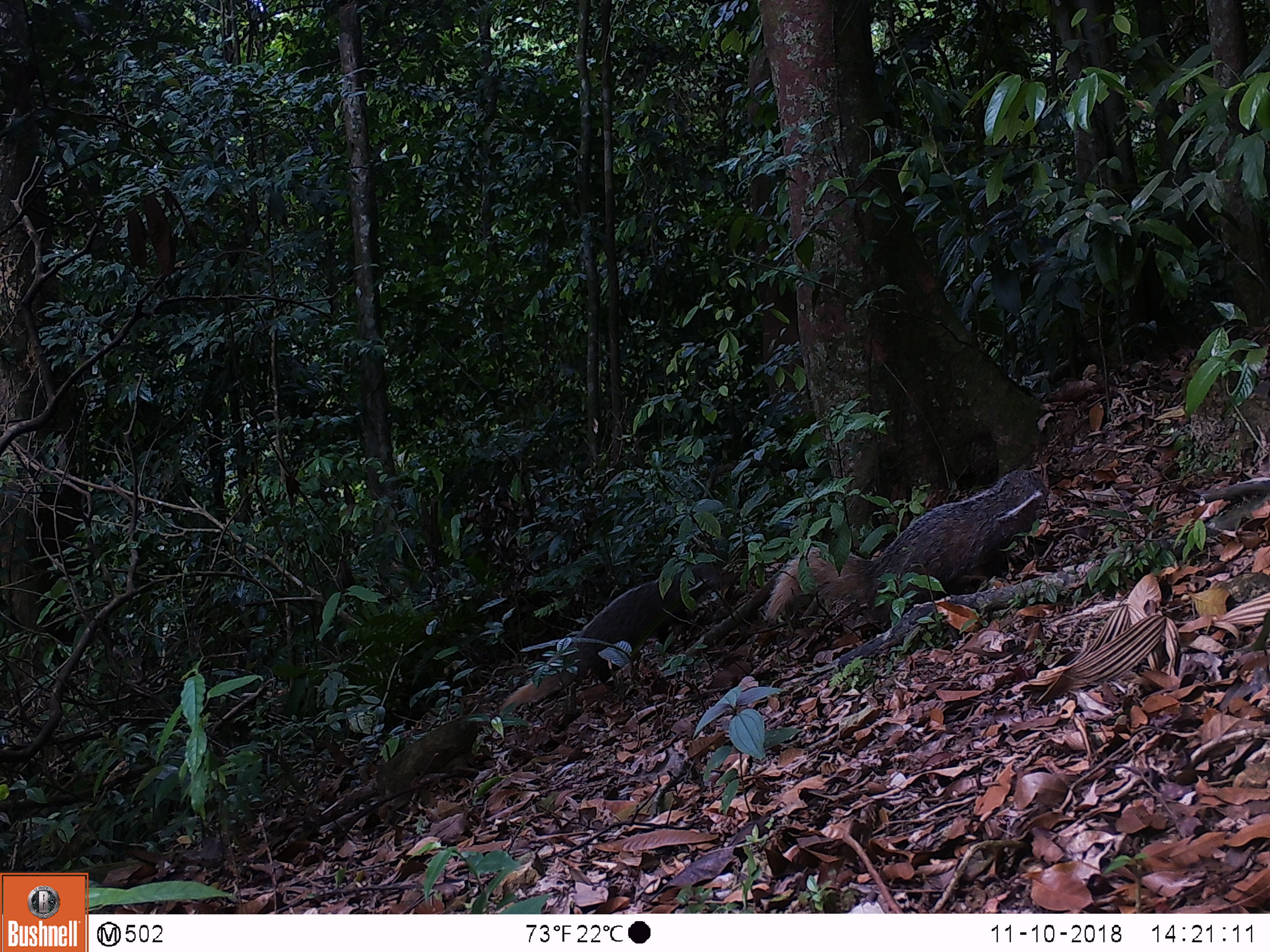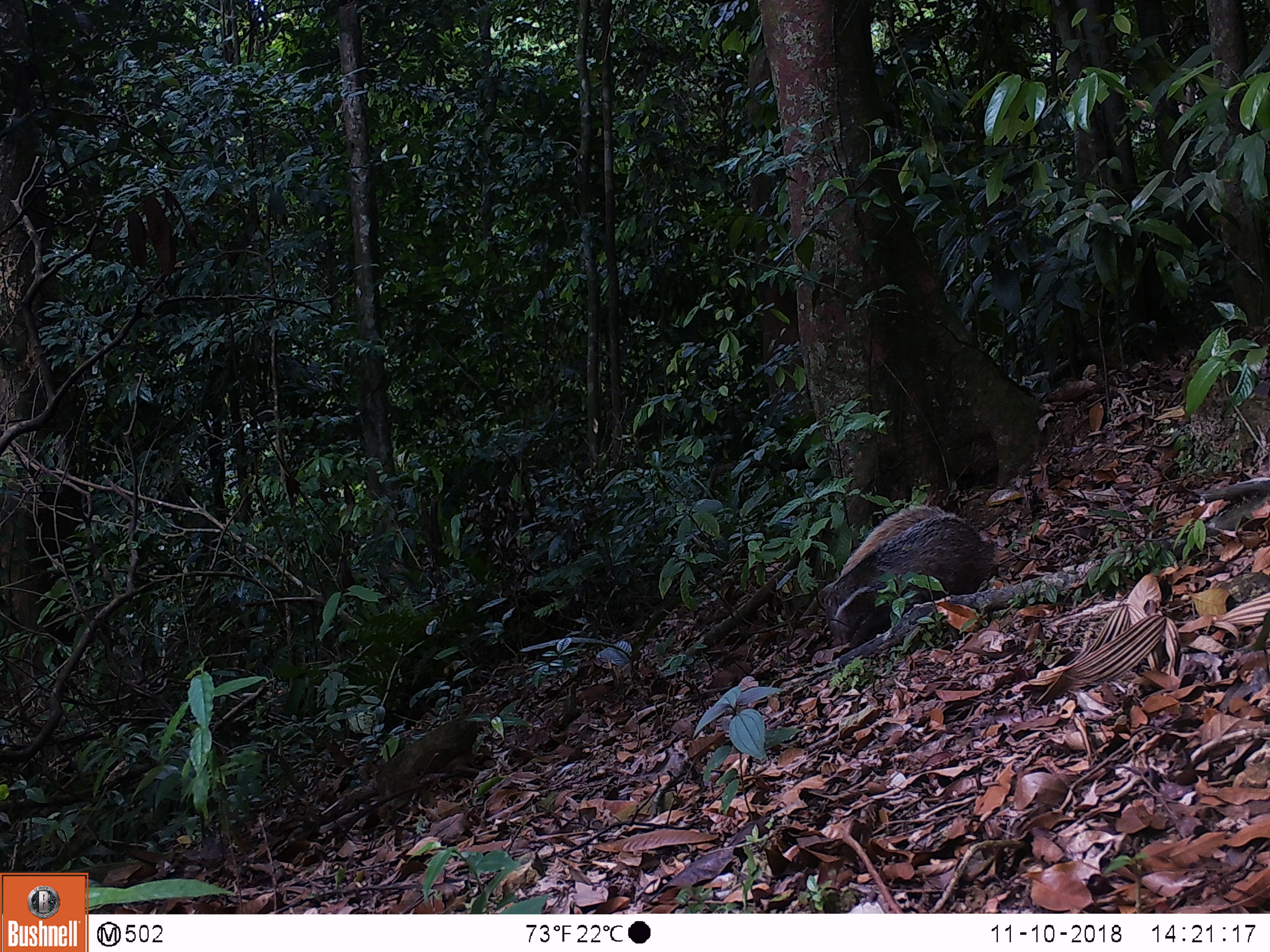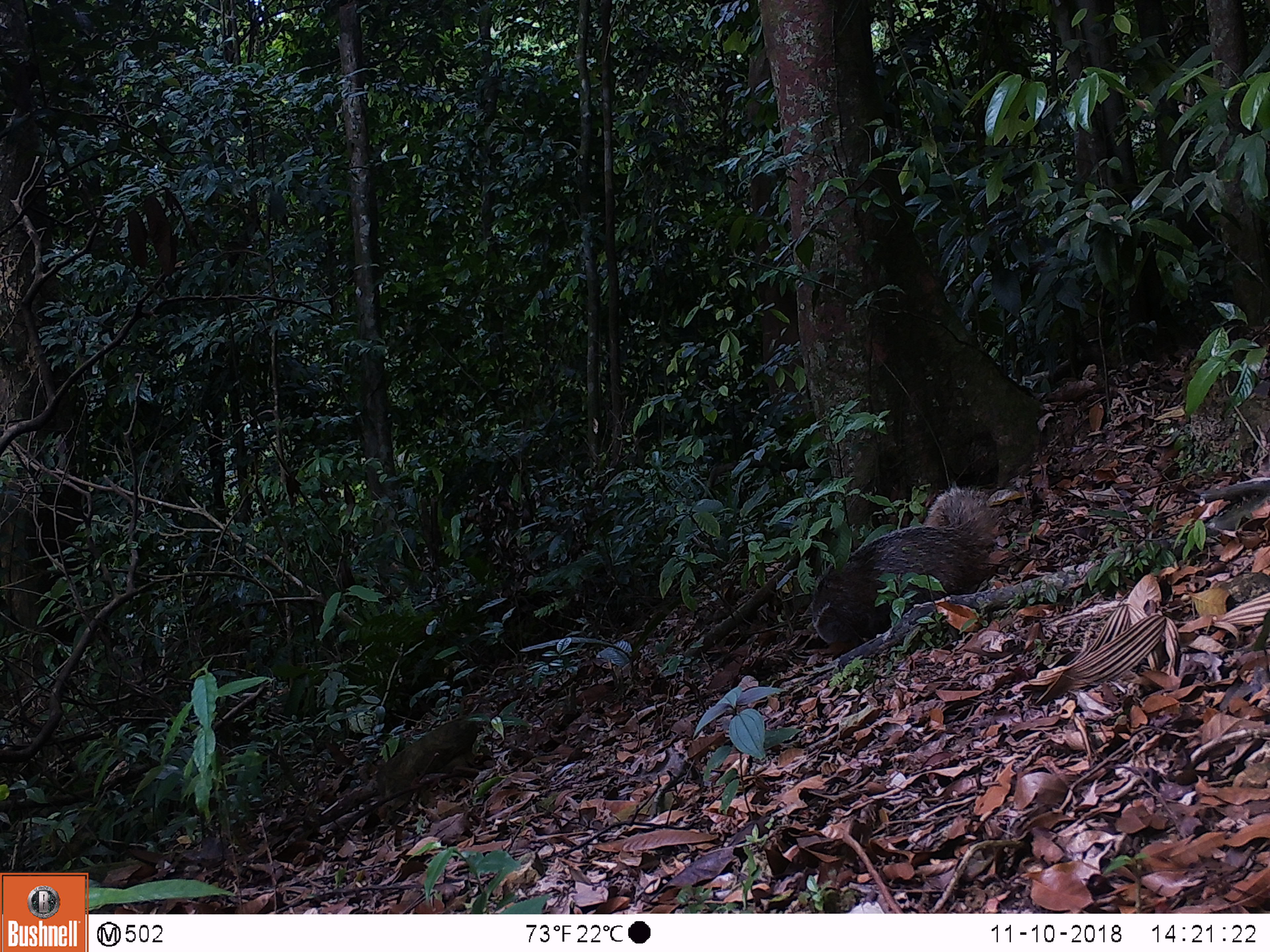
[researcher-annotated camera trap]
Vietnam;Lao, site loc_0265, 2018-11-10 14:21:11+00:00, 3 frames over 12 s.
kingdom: Animalia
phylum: Chordata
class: Mammalia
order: Carnivora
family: Herpestidae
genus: Urva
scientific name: Urva urva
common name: crab-eating mongoose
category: crab eating mongoose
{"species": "crab eating mongoose (crab-eating mongoose) (Urva urva)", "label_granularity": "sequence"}